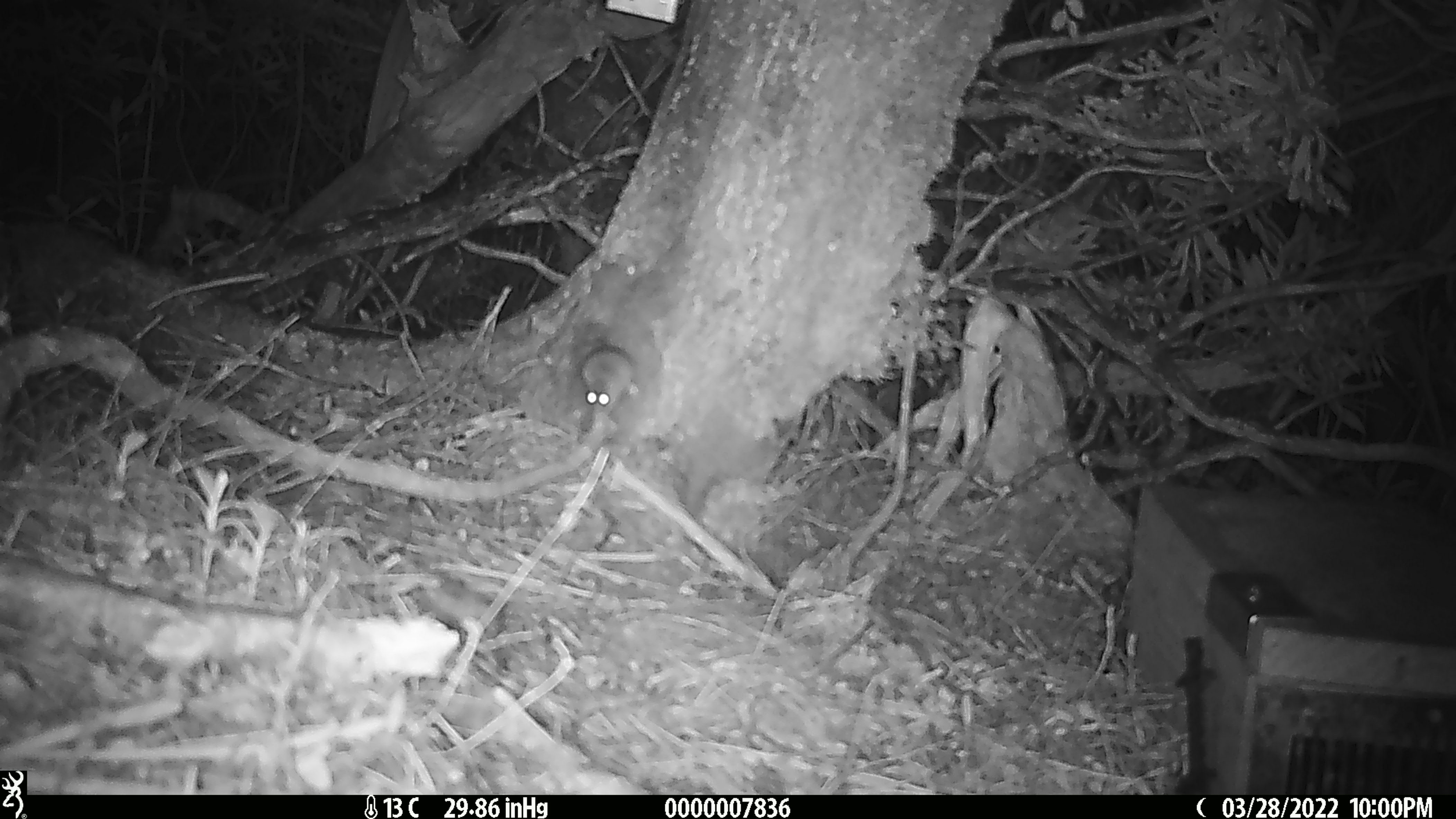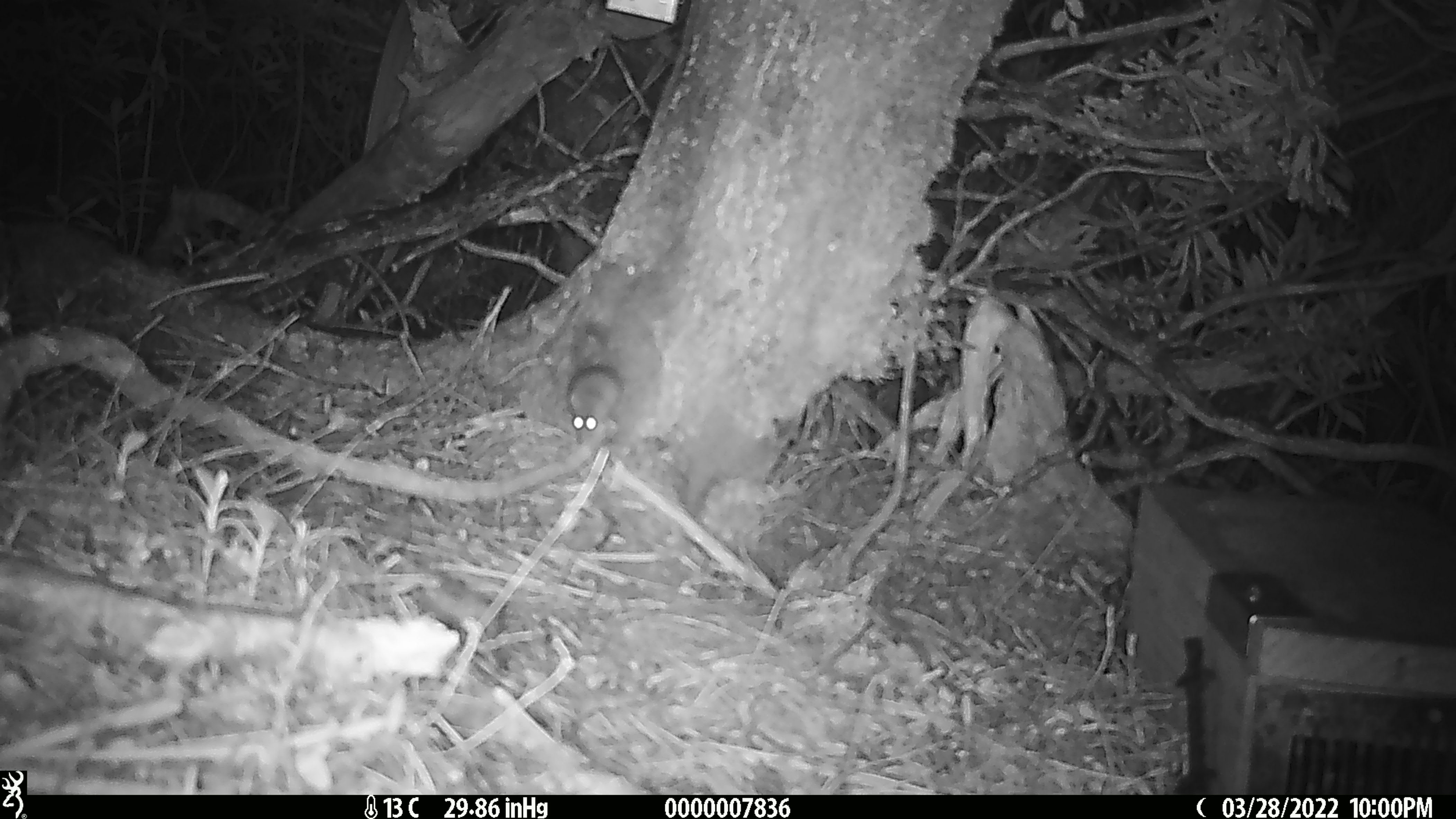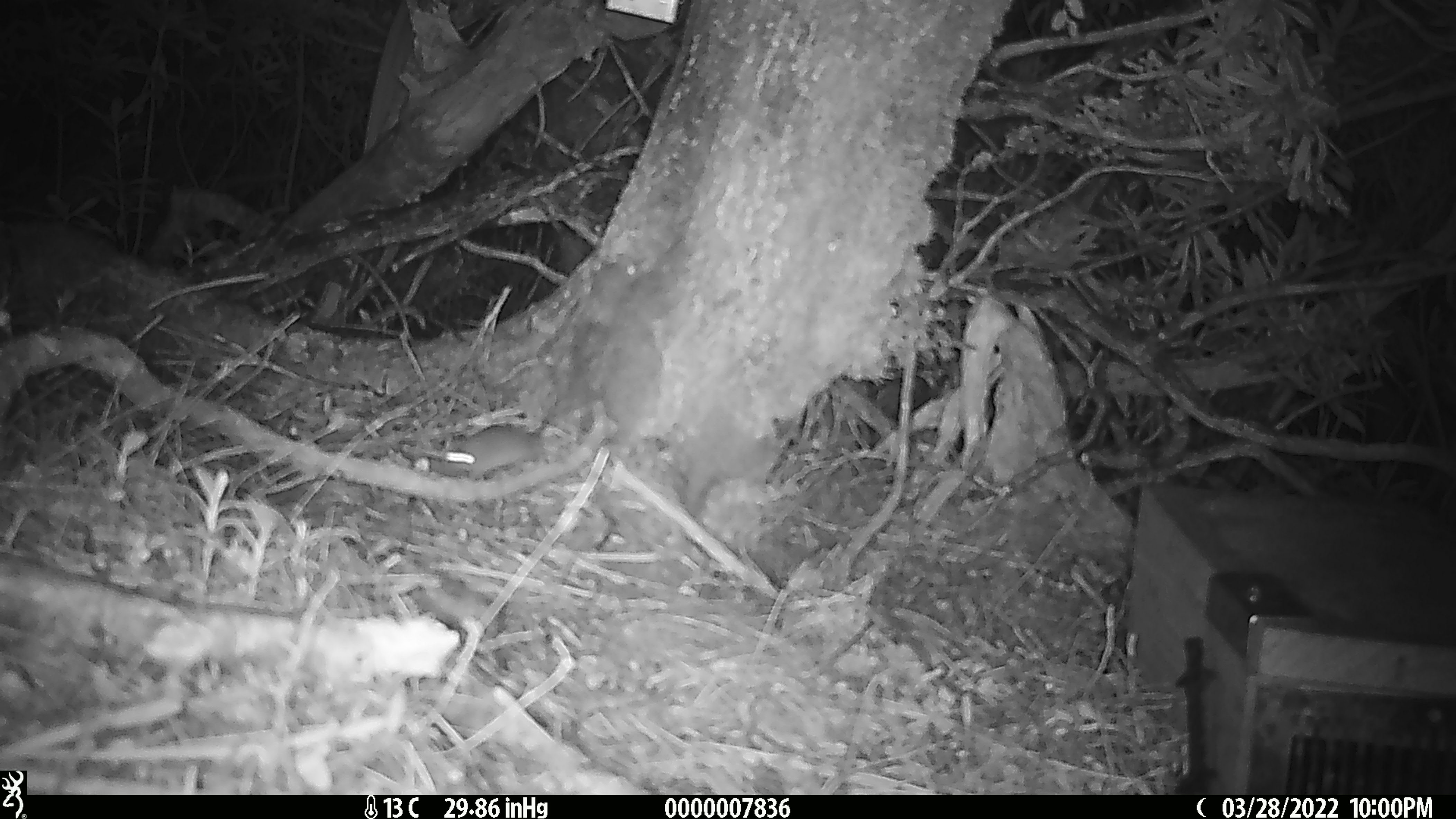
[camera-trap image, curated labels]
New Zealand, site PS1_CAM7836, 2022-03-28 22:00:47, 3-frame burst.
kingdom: Animalia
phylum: Chordata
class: Mammalia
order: Rodentia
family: Muridae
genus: Mus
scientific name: Mus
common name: mouse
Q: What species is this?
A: Mouse (Mus).